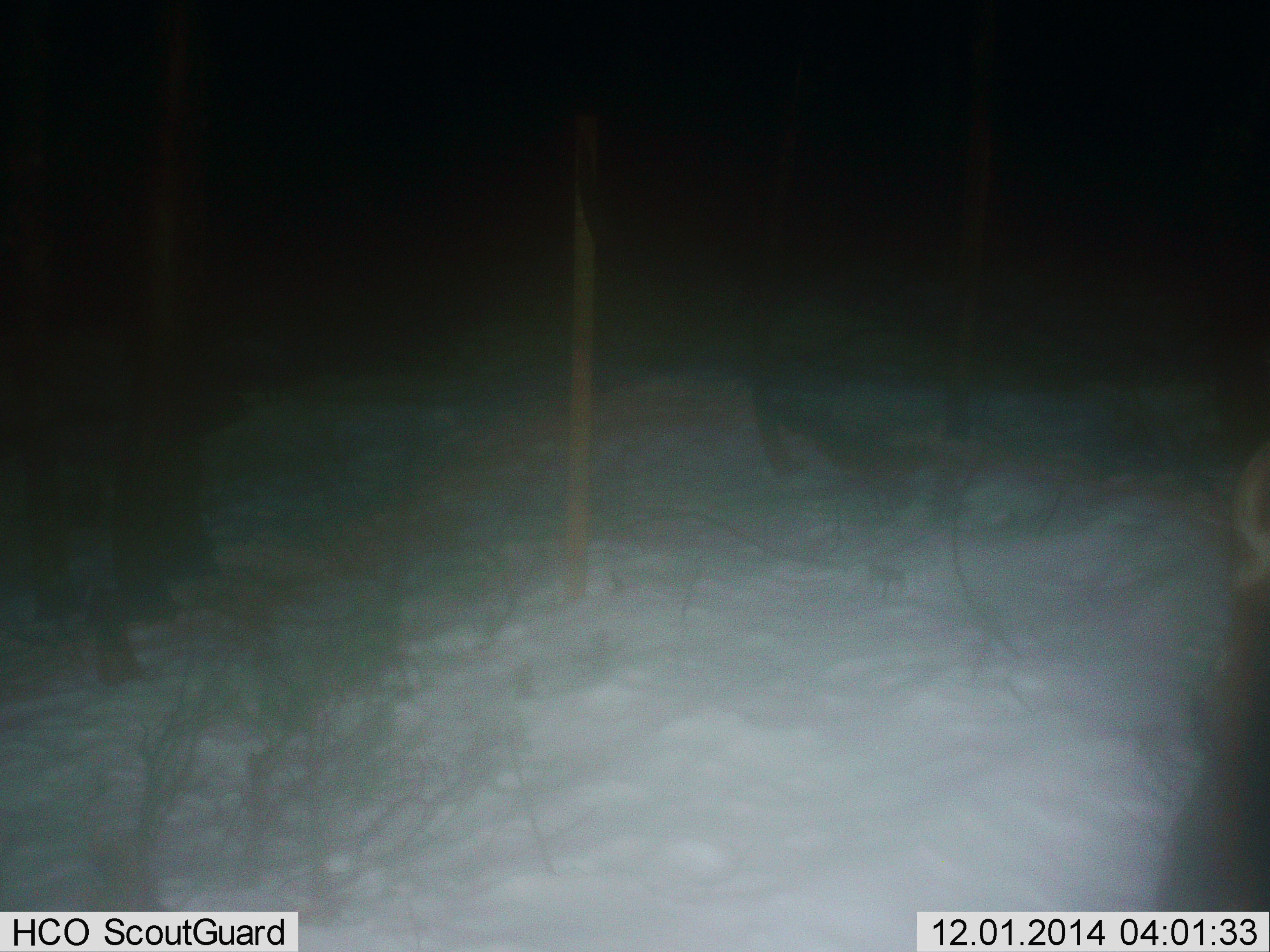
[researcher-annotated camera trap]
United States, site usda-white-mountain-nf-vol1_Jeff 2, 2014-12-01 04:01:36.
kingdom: Animalia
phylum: Chordata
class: Mammalia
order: Artiodactyla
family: Cervidae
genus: Alces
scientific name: Alces alces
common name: moose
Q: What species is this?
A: Moose (Alces alces).